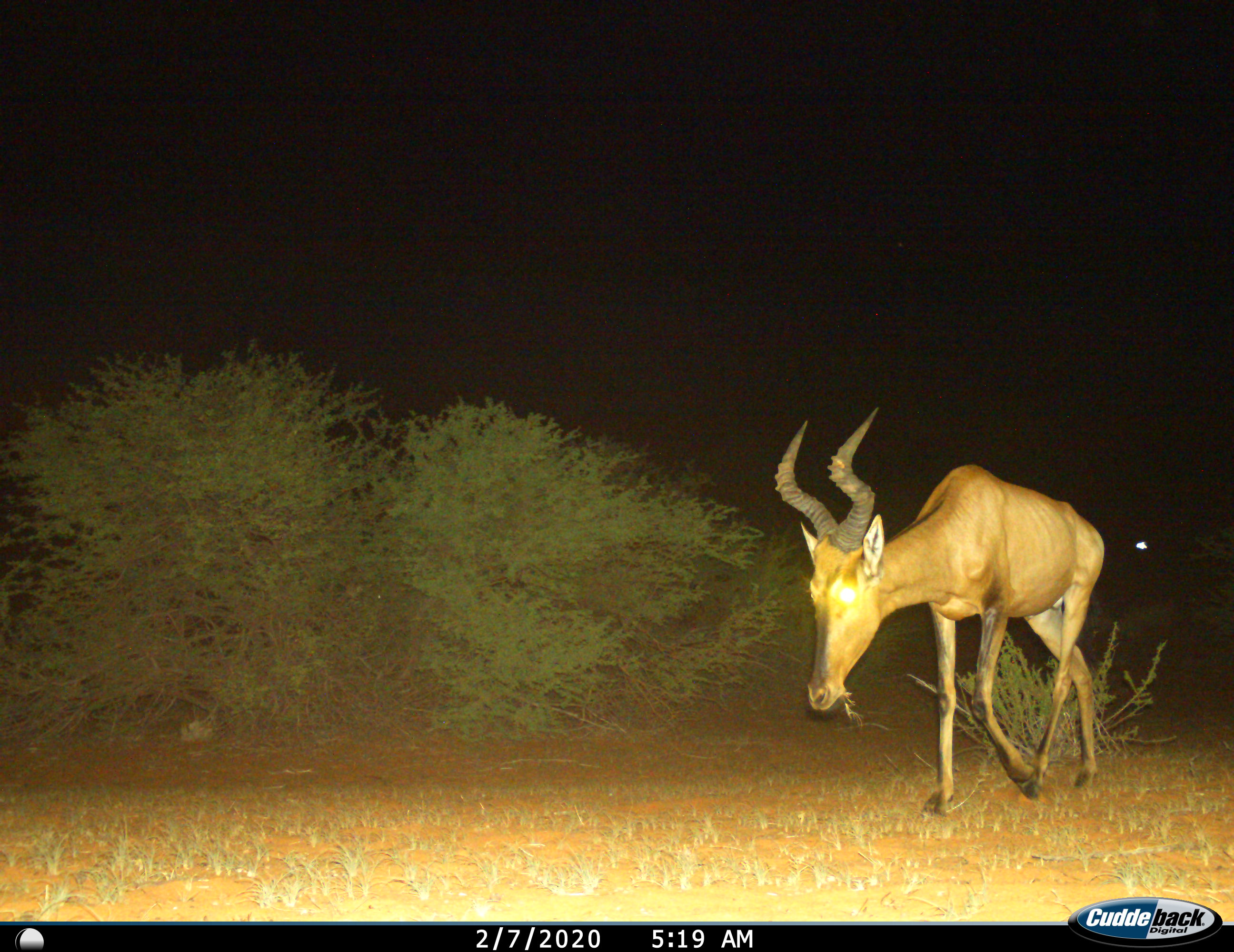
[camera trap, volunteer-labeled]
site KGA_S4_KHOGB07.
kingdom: Animalia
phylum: Chordata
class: Mammalia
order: Artiodactyla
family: Bovidae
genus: Alcelaphus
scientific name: Alcelaphus buselaphus caama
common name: red hartebeest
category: hartebeestred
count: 1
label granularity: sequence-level